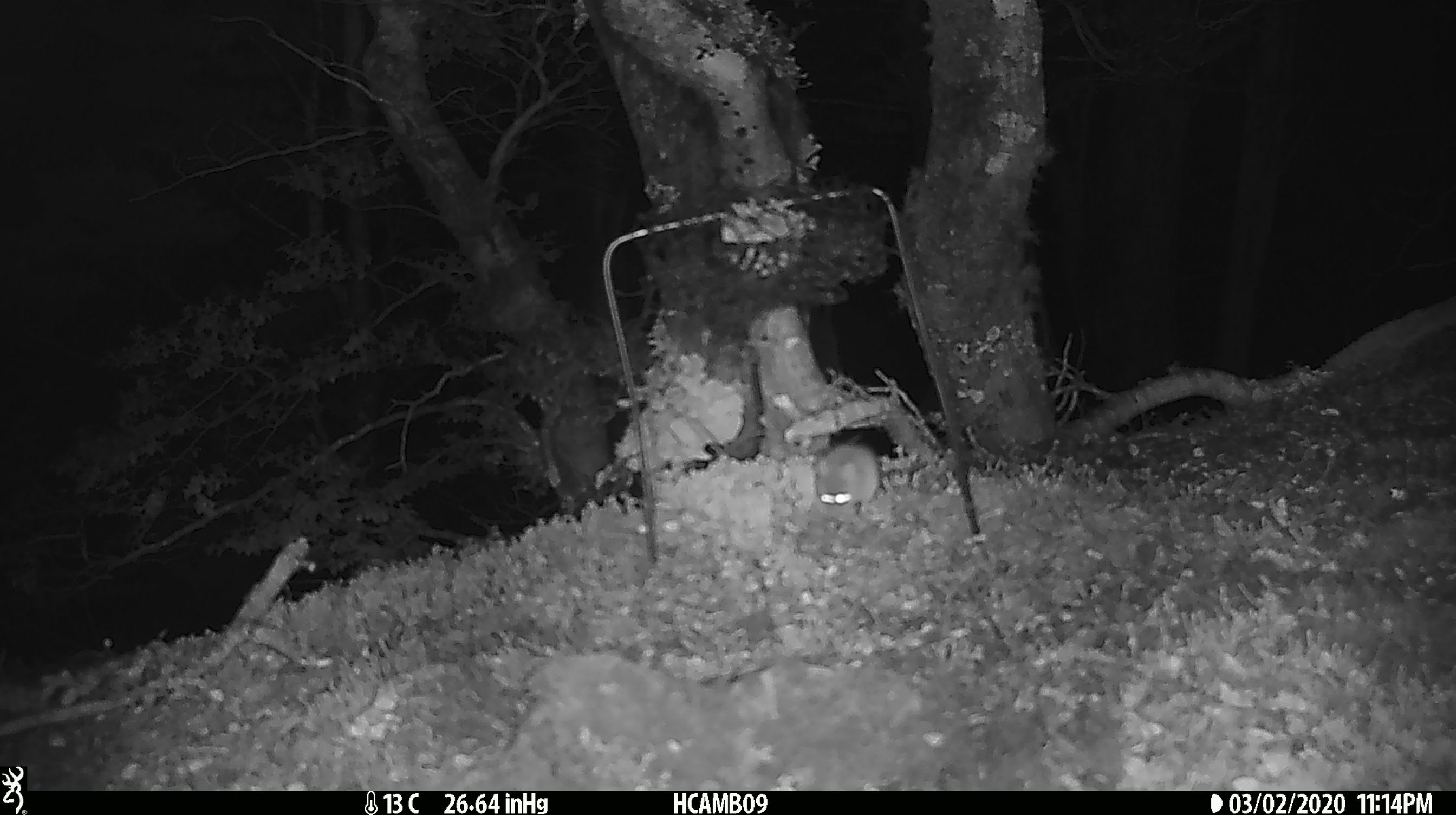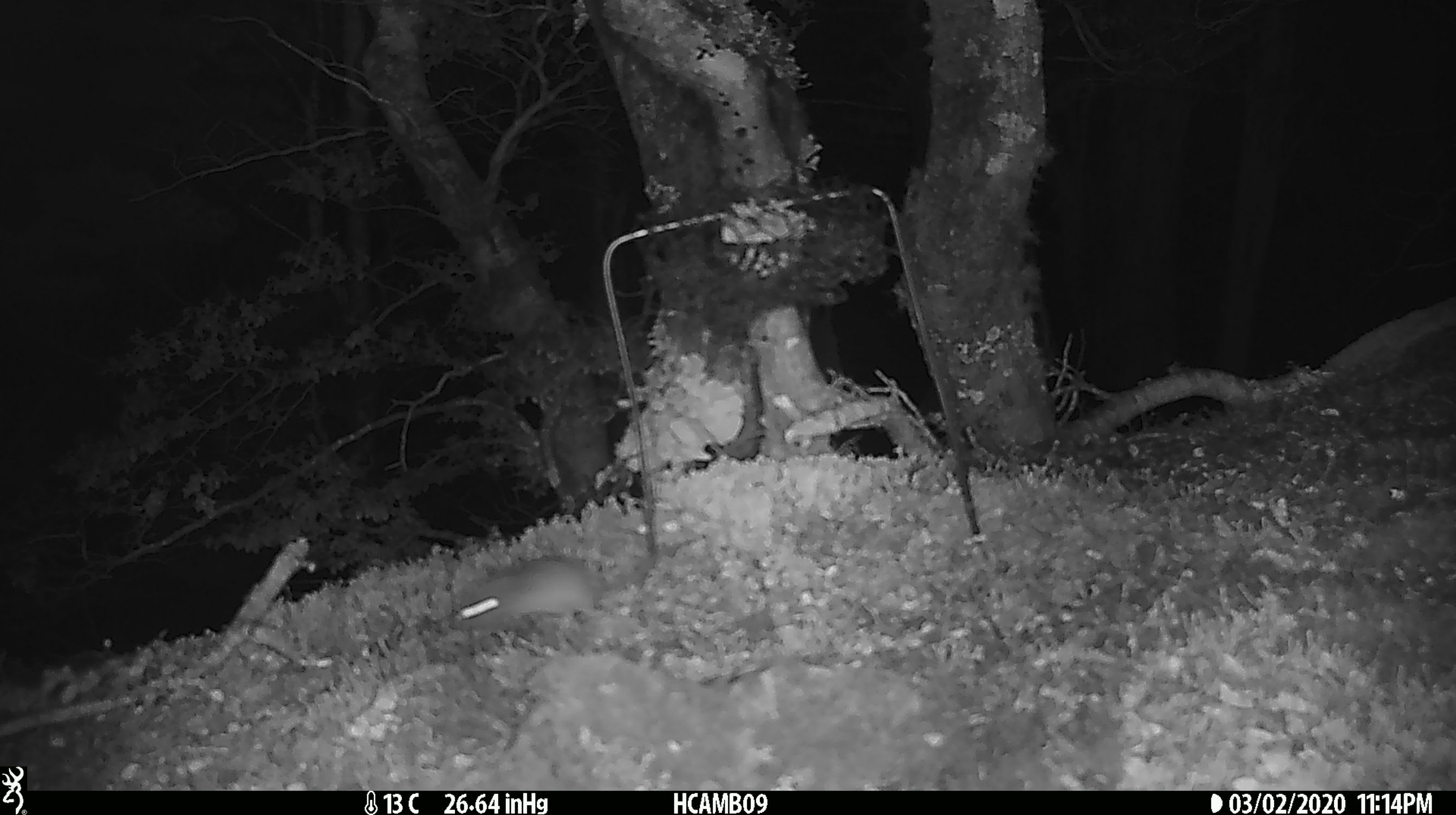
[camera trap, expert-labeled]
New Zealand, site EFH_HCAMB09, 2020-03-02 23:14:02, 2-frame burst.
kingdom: Animalia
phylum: Chordata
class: Mammalia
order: Rodentia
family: Muridae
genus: Mus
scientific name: Mus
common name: mouse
Mouse (Mus).